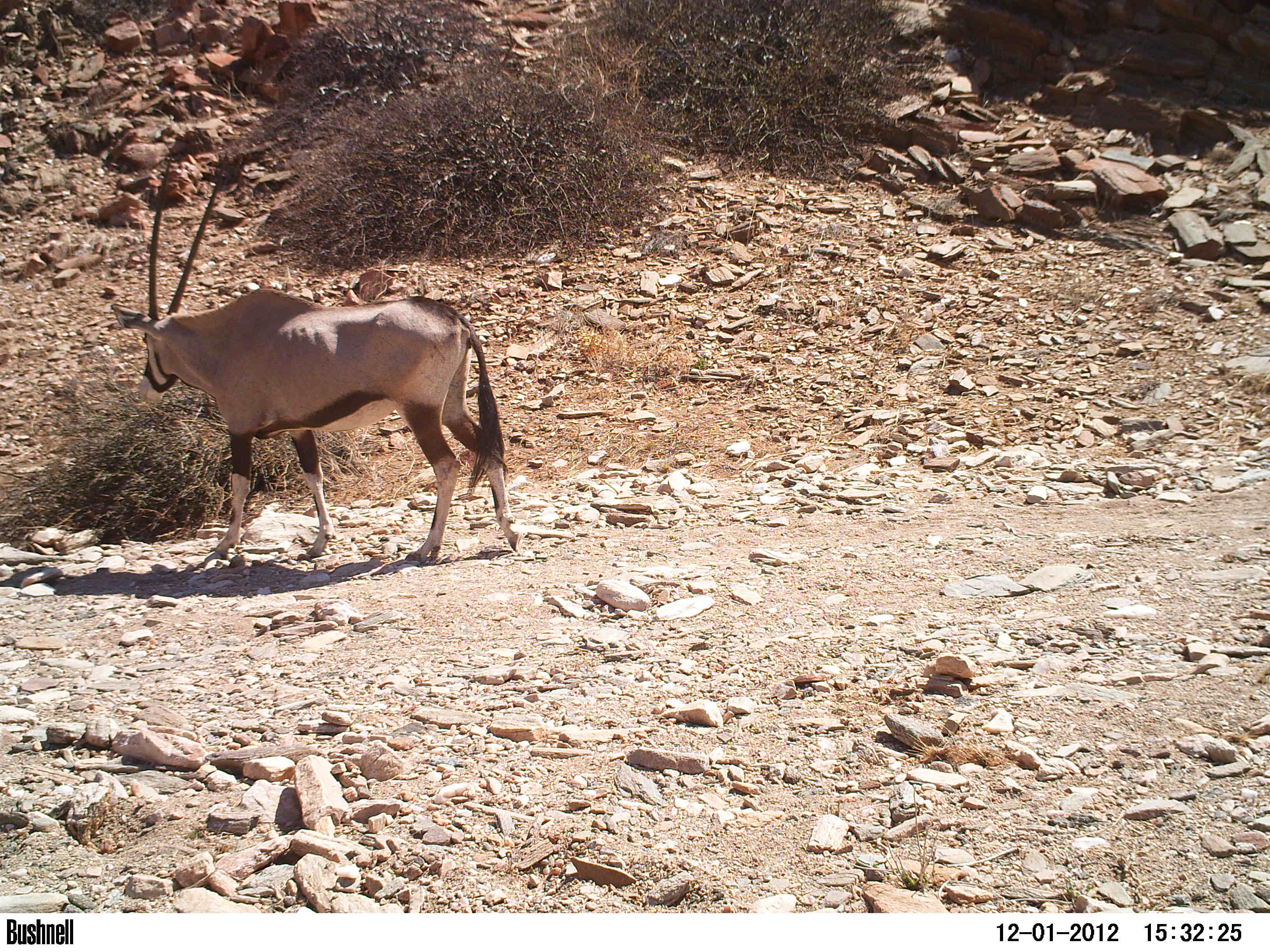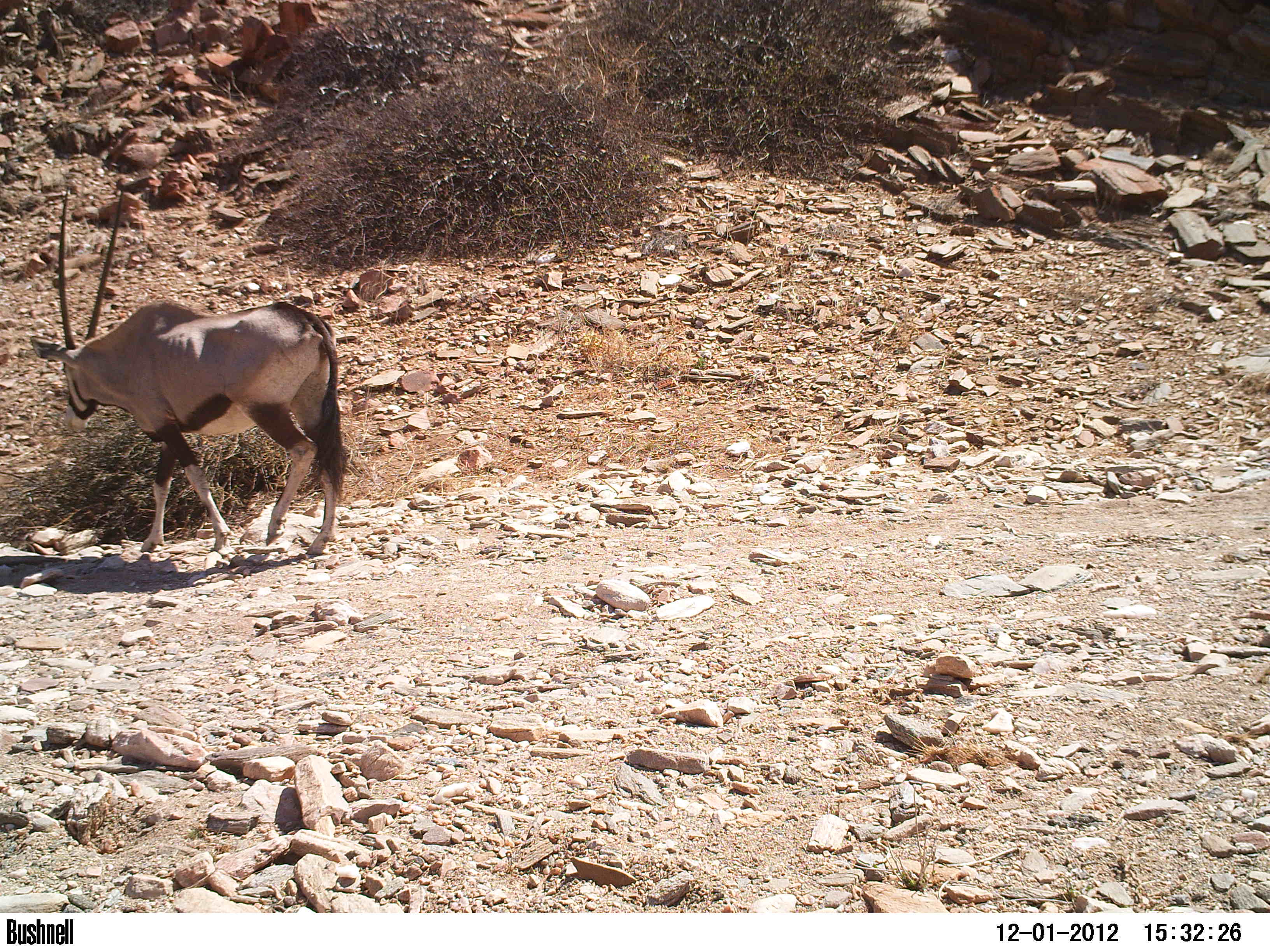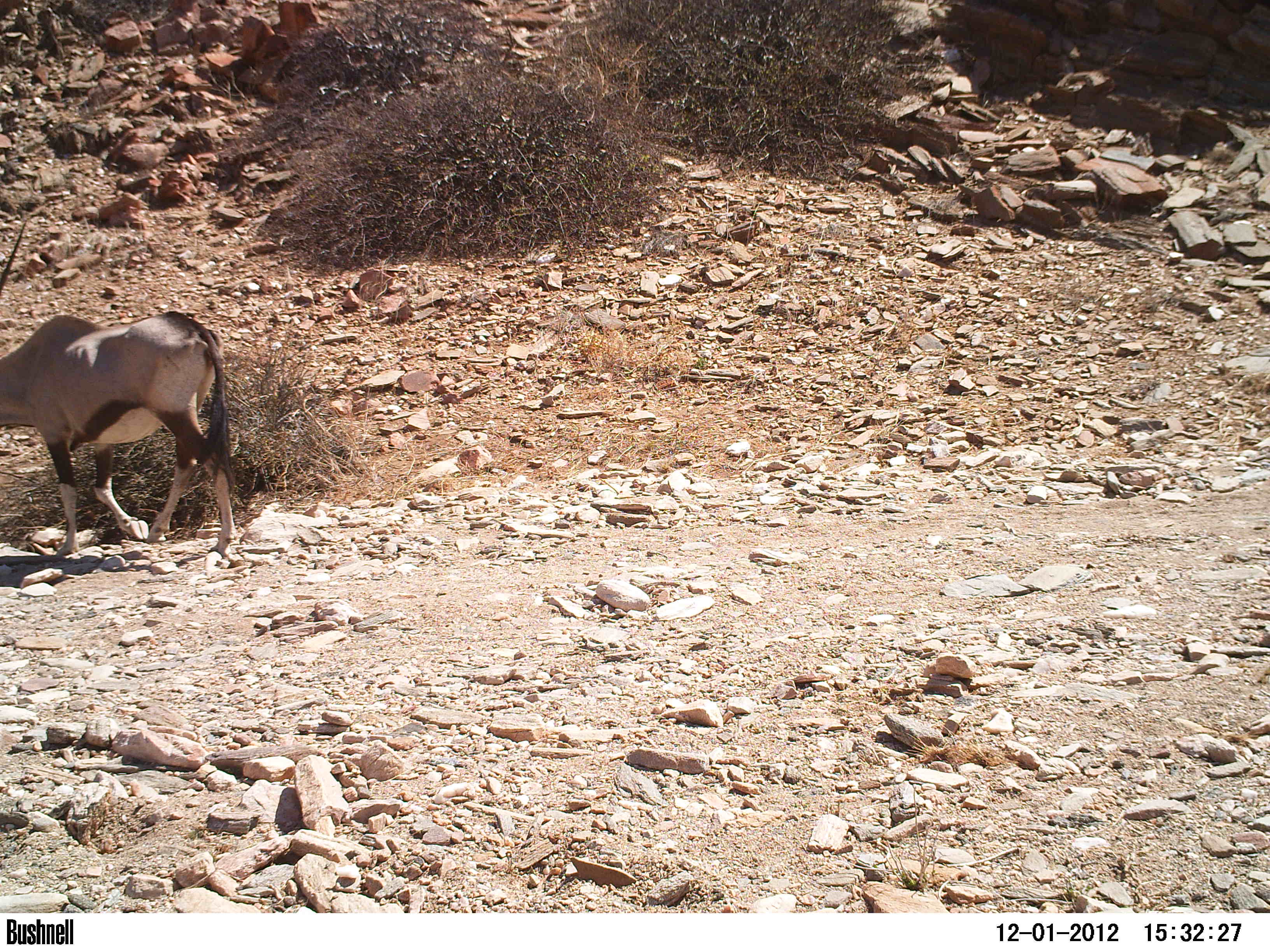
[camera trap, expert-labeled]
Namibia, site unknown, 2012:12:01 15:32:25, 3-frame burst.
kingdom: Animalia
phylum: Chordata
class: Mammalia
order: Artiodactyla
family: Bovidae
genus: Oryx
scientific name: Oryx gazella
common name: gemsbok